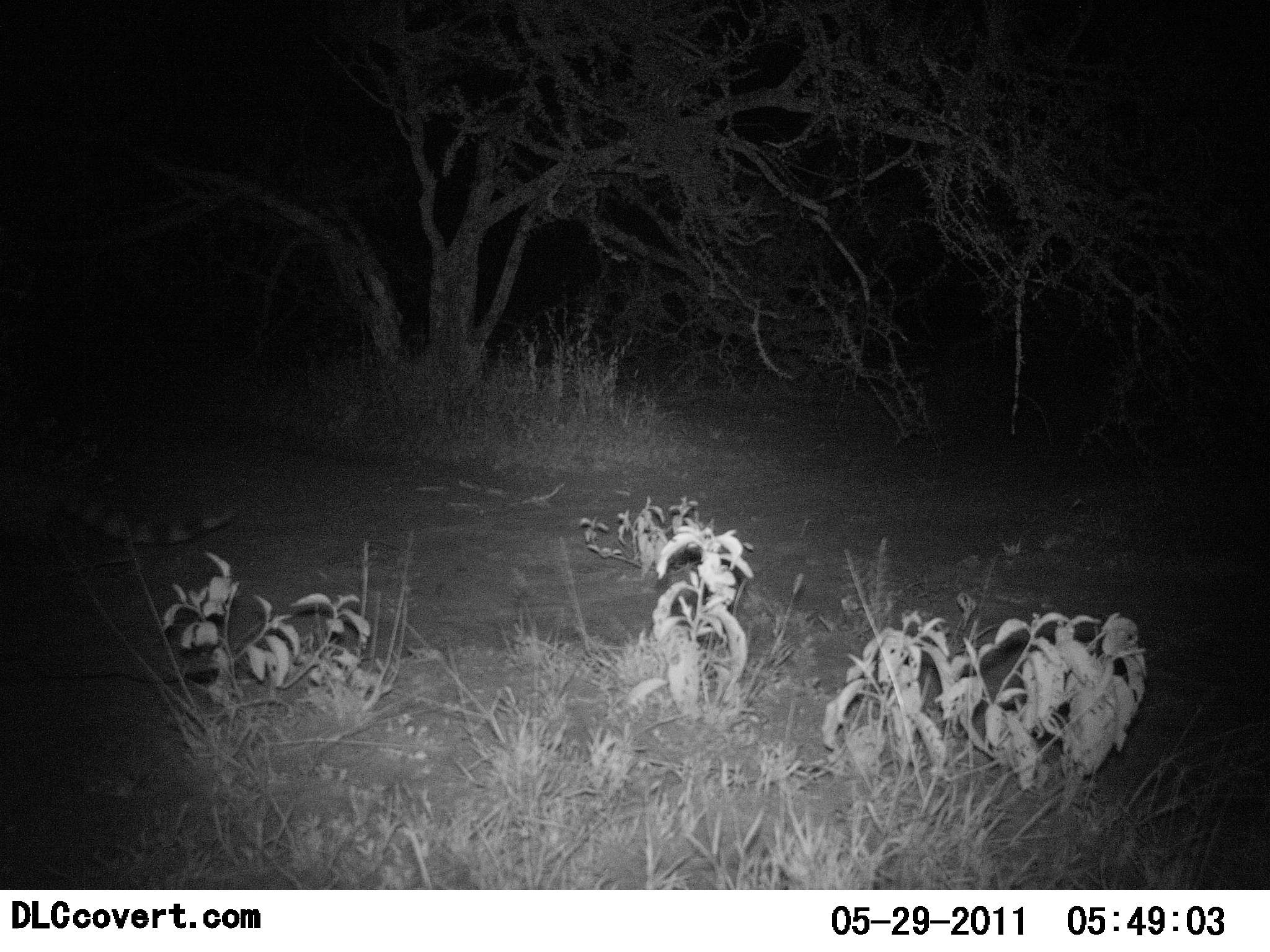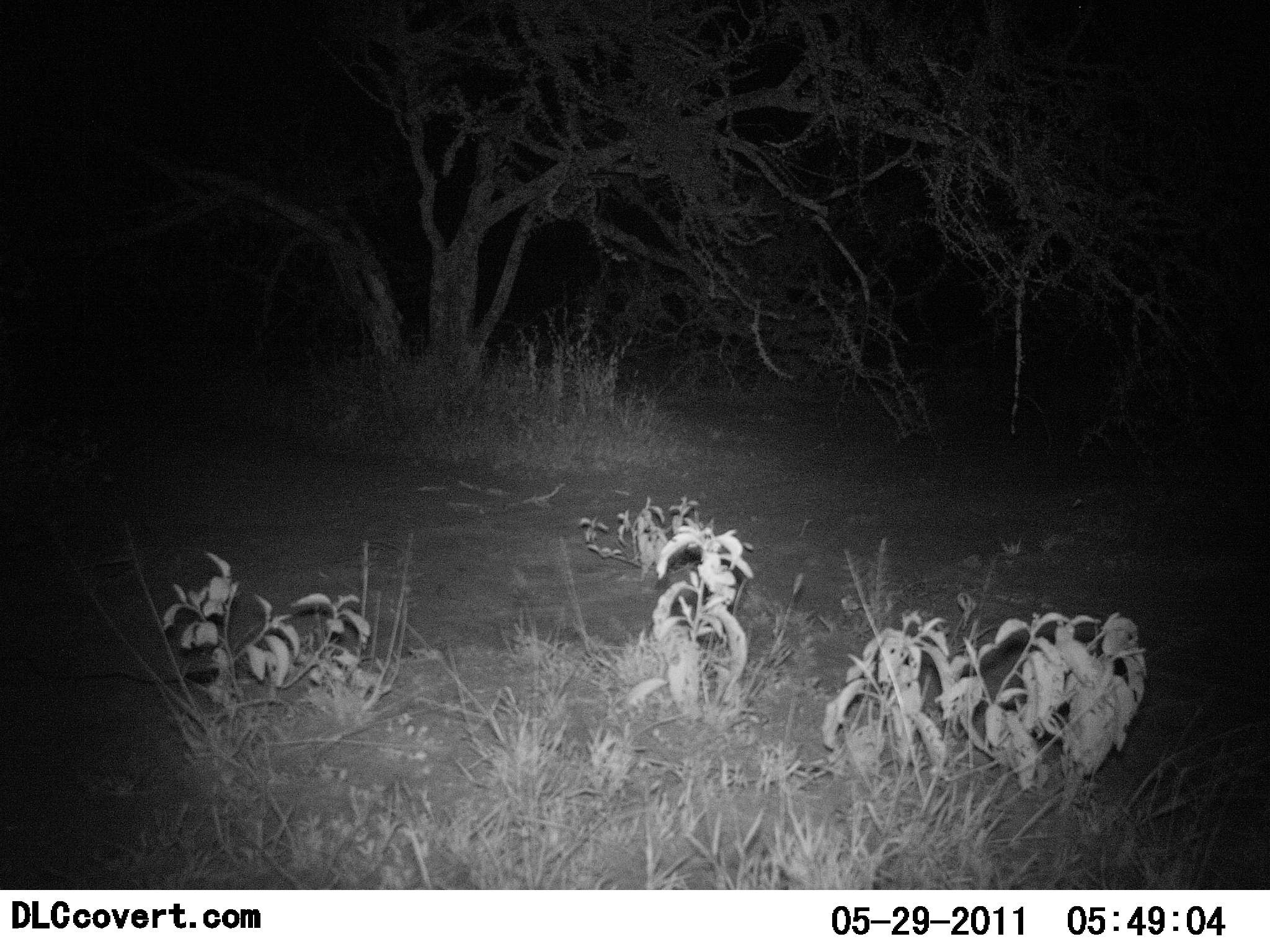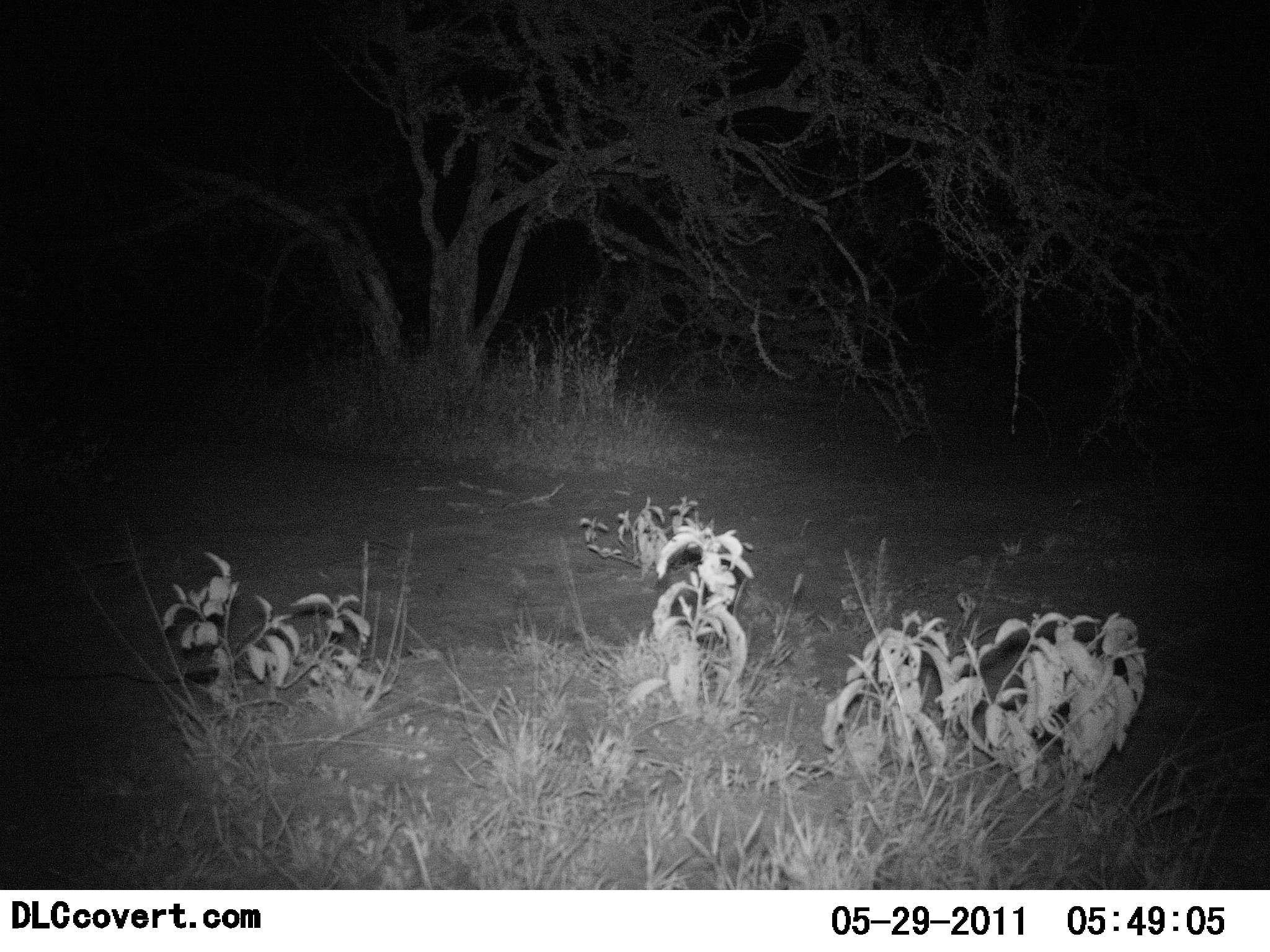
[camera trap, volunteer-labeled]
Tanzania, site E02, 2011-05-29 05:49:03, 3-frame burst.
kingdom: Animalia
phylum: Chordata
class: Mammalia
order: Carnivora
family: Viverridae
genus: Genetta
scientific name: Genetta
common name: genet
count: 1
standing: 0%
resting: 0%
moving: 100%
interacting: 0%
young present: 0%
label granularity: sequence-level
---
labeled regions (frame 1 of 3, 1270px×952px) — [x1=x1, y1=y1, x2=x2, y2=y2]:
animal: [x1=0, y1=464, x2=239, y2=548]